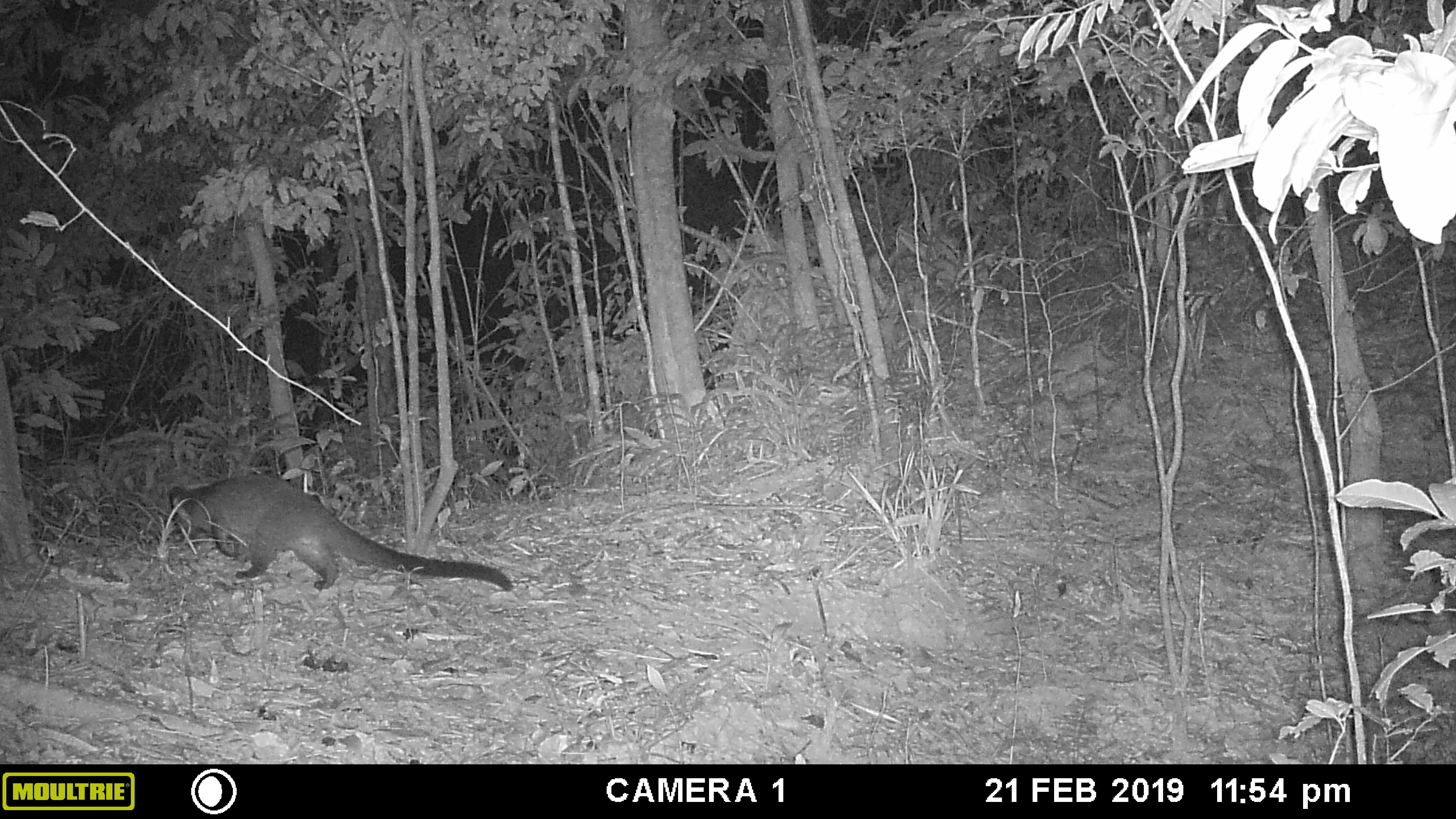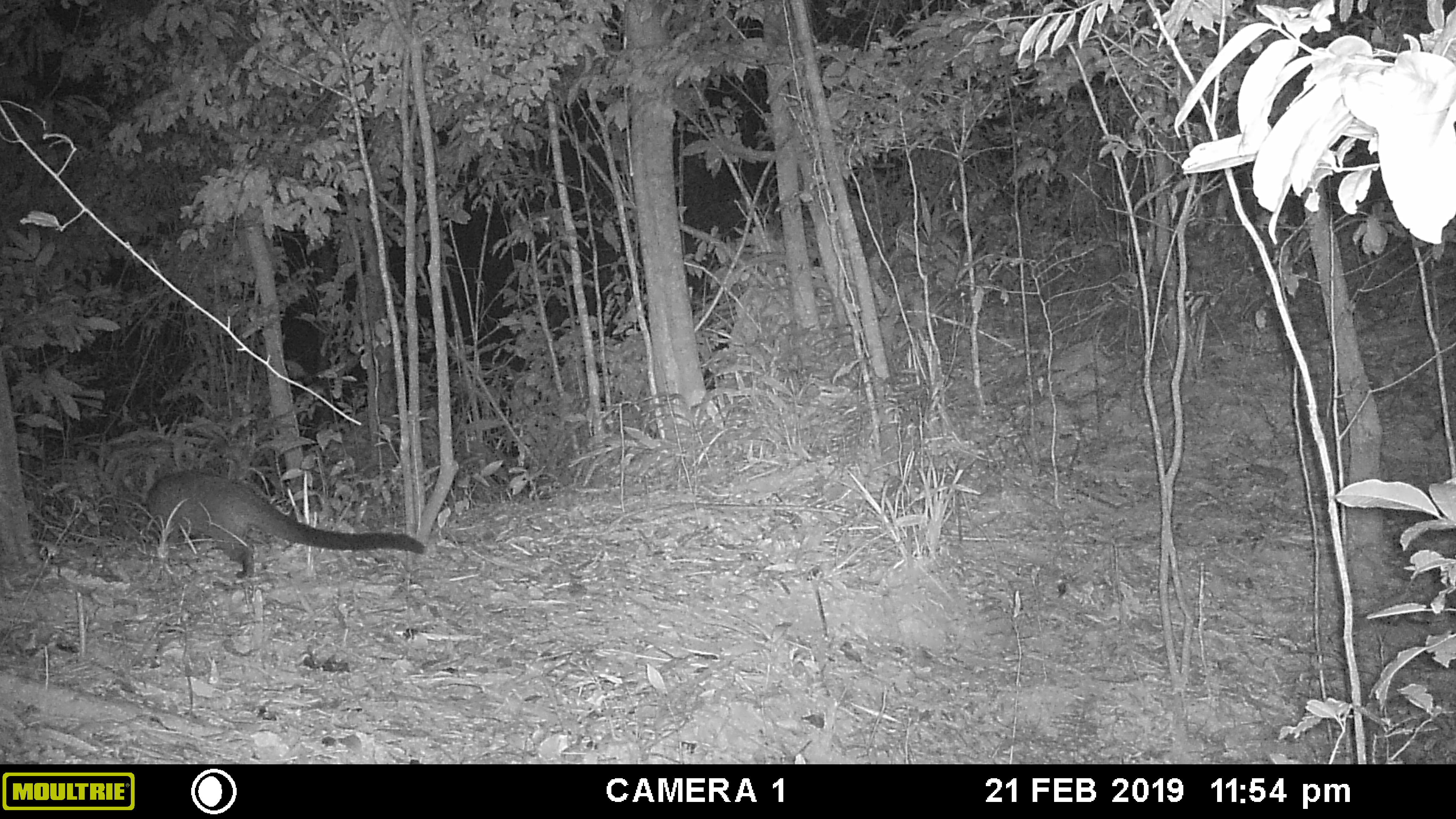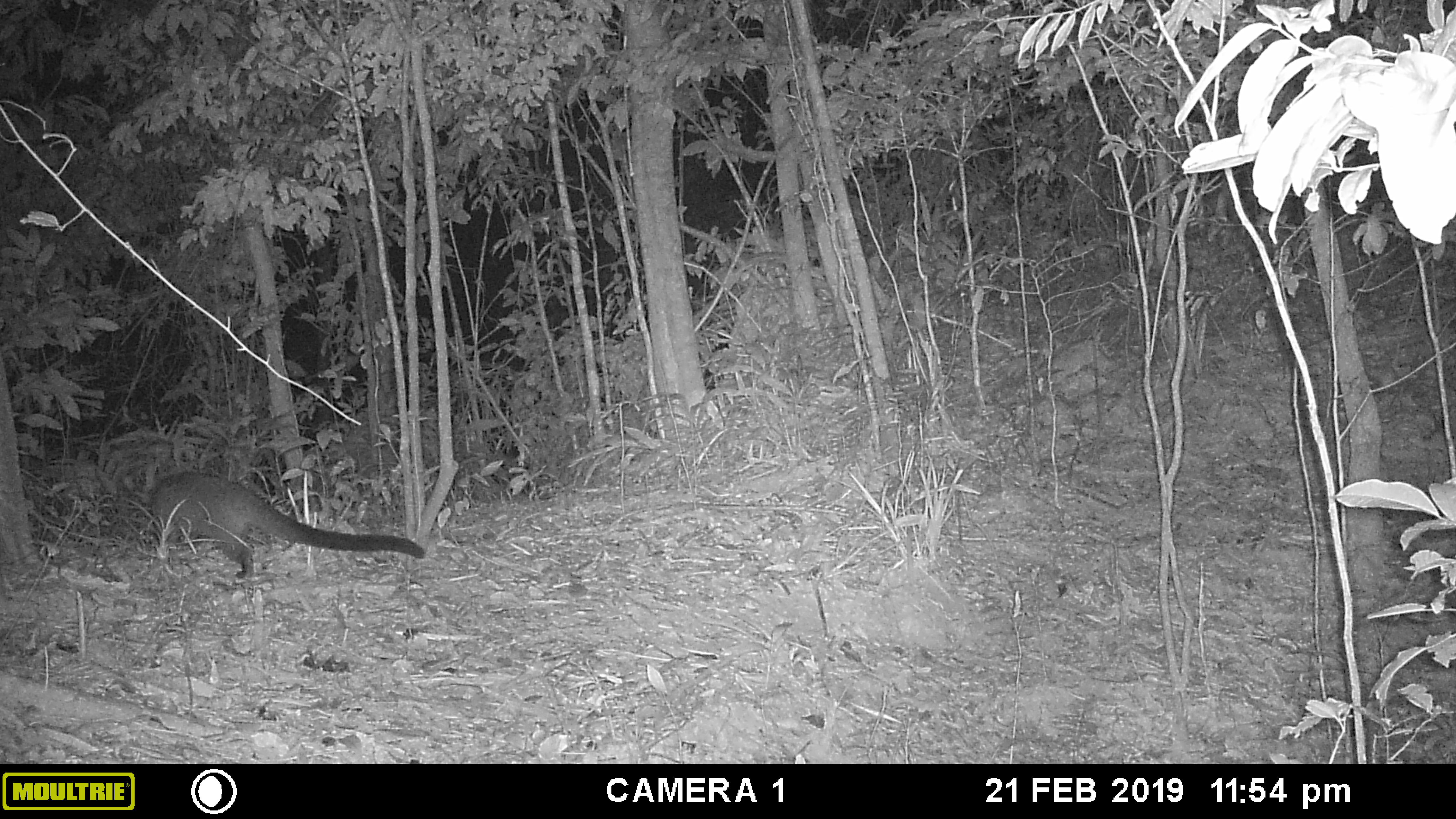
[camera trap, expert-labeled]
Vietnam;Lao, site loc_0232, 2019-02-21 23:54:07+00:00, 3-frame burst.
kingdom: Animalia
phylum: Chordata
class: Mammalia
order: Carnivora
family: Viverridae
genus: Paguma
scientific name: Paguma larvata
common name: masked palm civet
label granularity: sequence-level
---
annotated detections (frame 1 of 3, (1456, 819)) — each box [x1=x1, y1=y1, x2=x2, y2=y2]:
masked palm civet: [x1=164, y1=474, x2=511, y2=592]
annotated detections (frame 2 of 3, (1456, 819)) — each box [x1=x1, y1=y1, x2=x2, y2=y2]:
masked palm civet: [x1=144, y1=469, x2=425, y2=579]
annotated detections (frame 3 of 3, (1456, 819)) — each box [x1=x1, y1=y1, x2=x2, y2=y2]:
masked palm civet: [x1=146, y1=470, x2=426, y2=578]